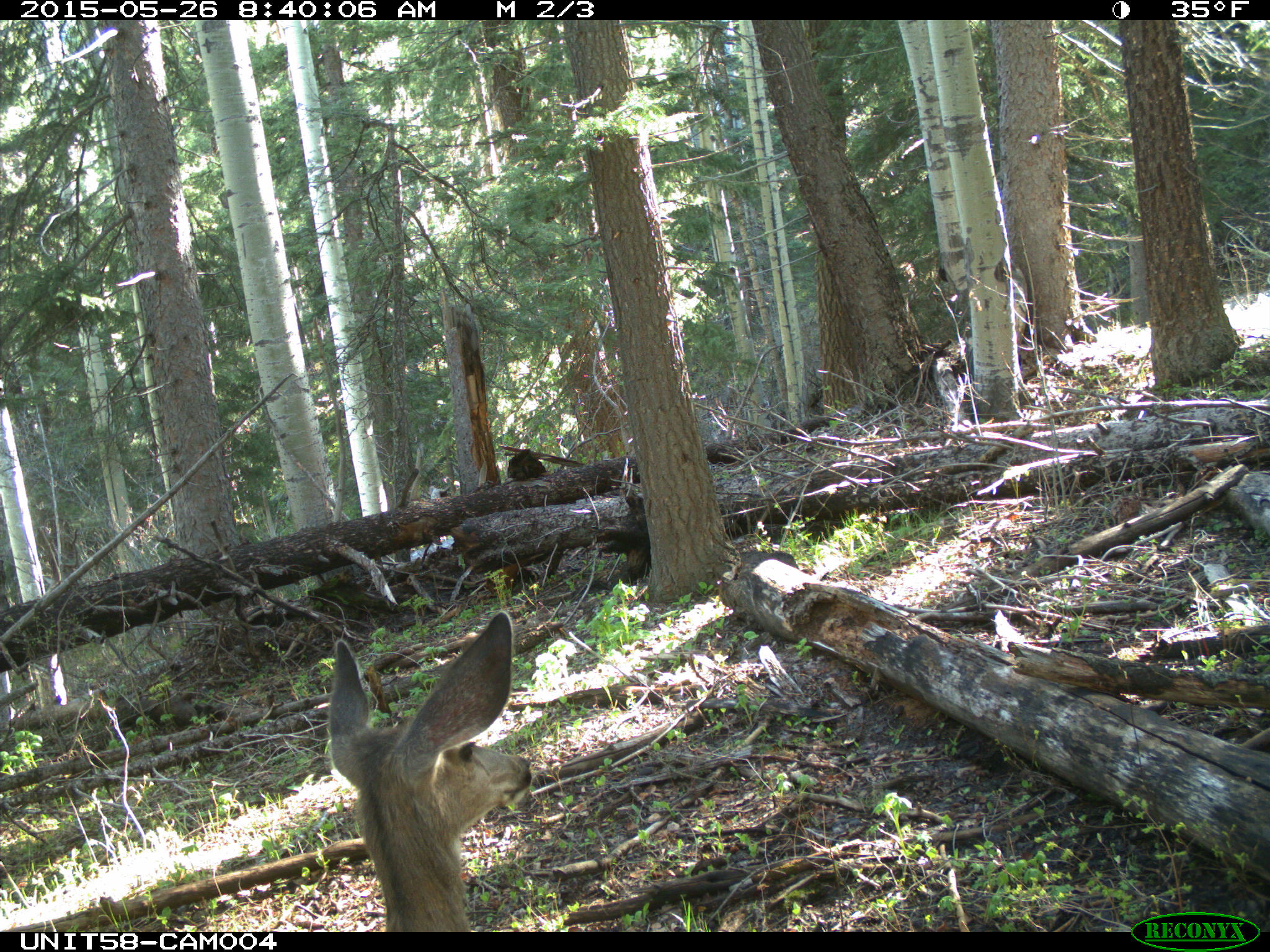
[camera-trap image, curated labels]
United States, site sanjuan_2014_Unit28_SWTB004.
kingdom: Animalia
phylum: Chordata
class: Mammalia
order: Artiodactyla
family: Cervidae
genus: Odocoileus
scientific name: Odocoileus hemionus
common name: mule deer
Odocoileus hemionus (mule deer).